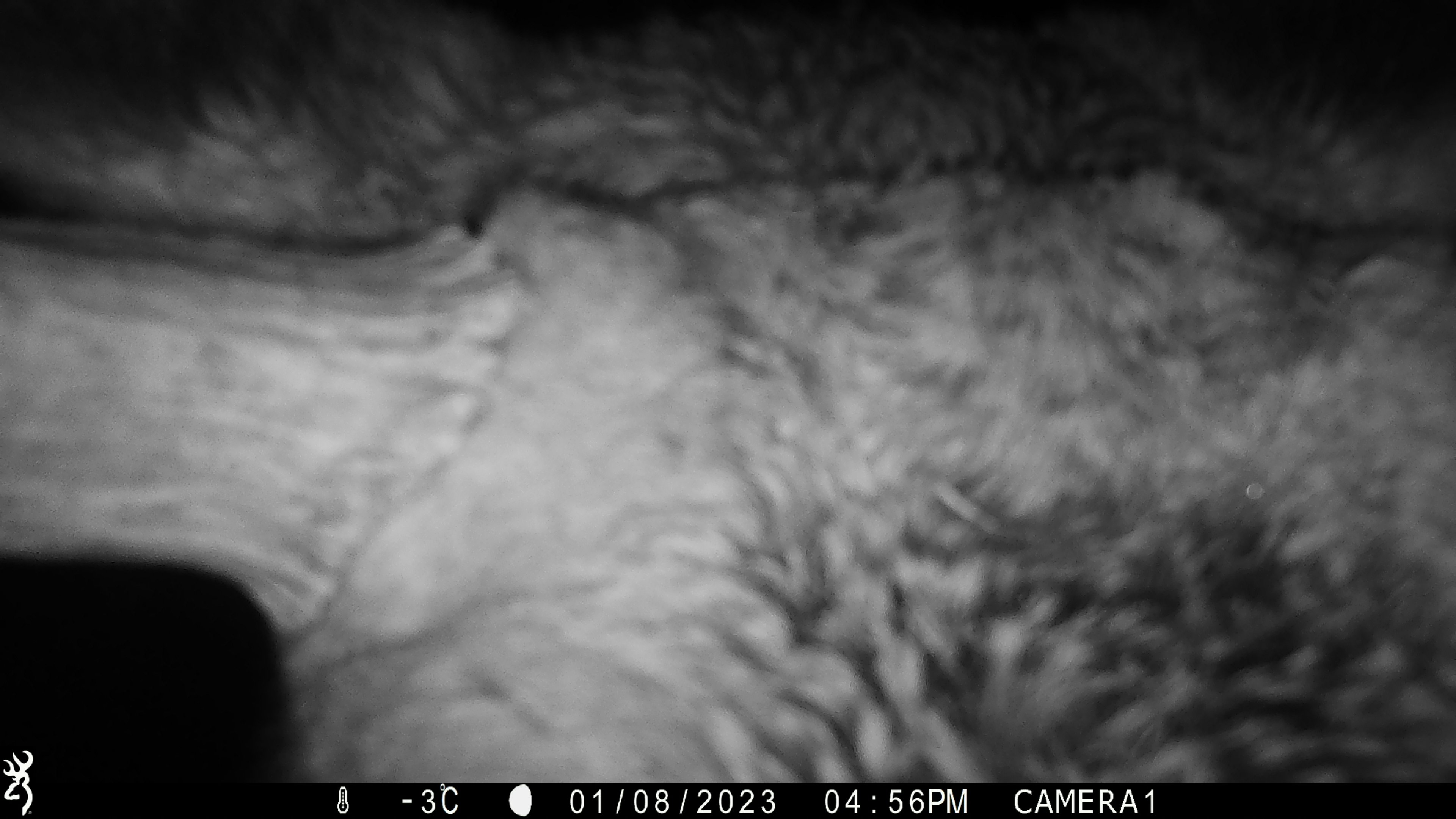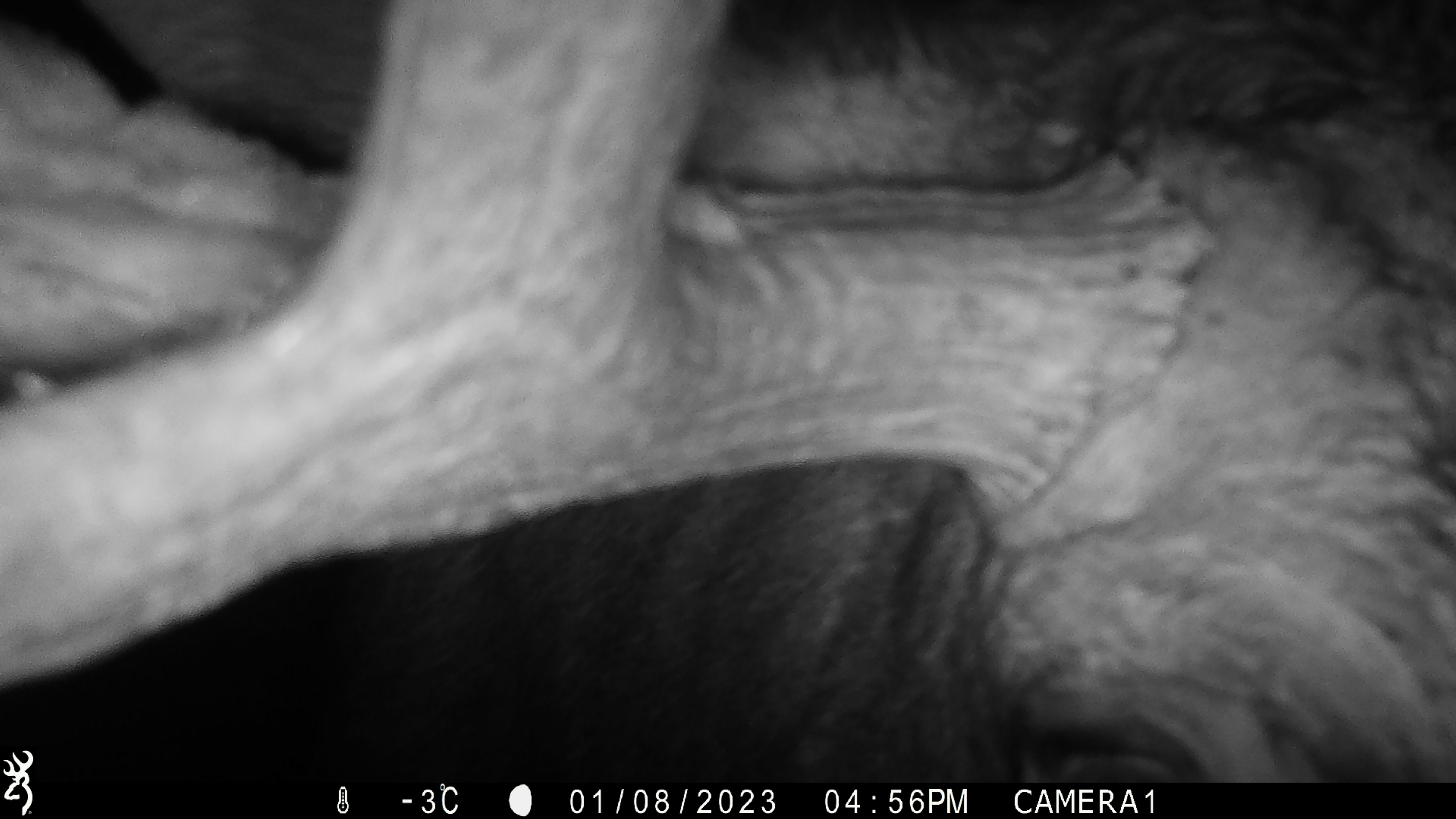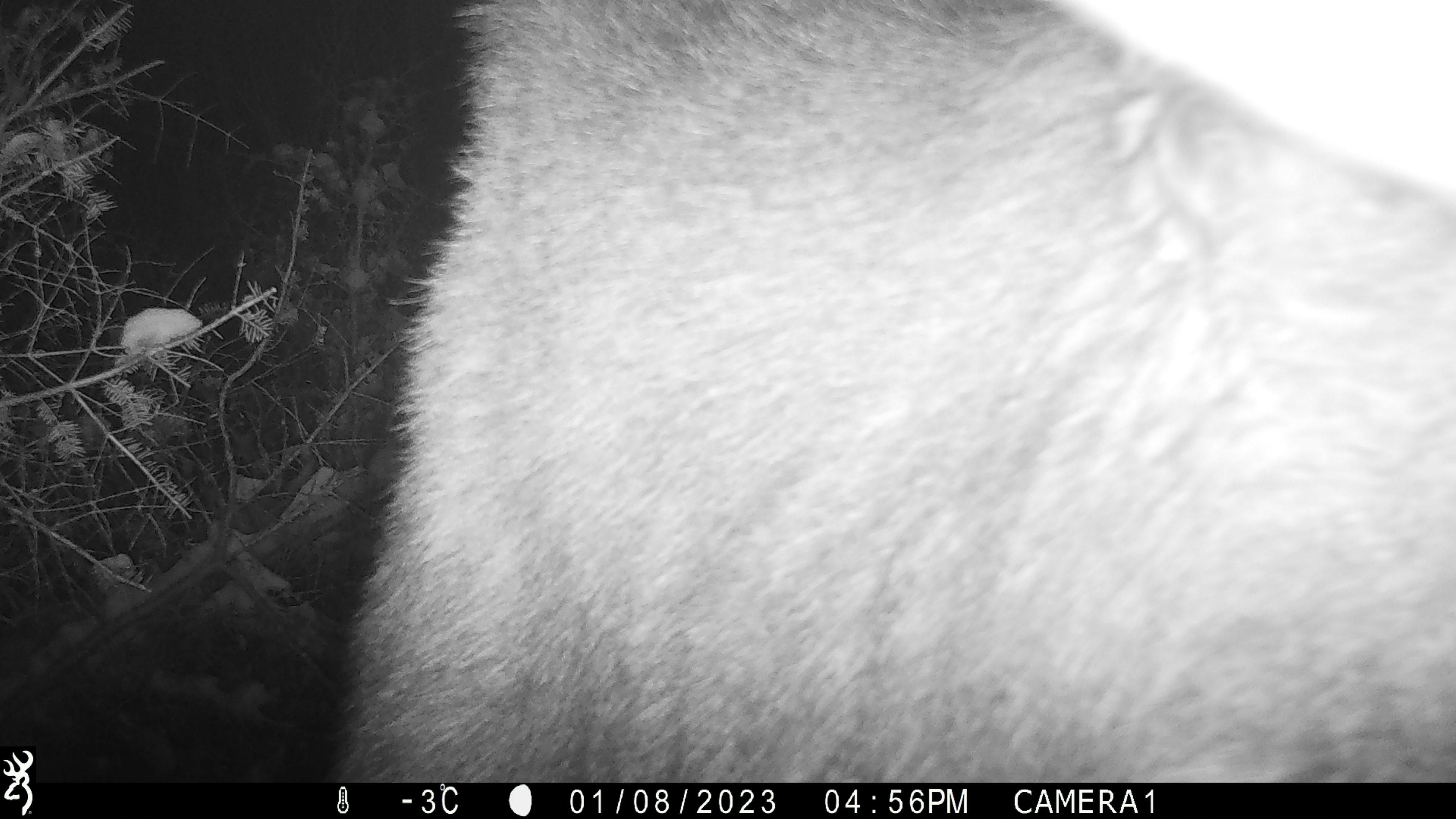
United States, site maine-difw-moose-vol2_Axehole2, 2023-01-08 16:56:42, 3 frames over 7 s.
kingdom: Animalia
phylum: Chordata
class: Mammalia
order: Artiodactyla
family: Cervidae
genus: Alces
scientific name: Alces alces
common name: moose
Moose (Alces alces).